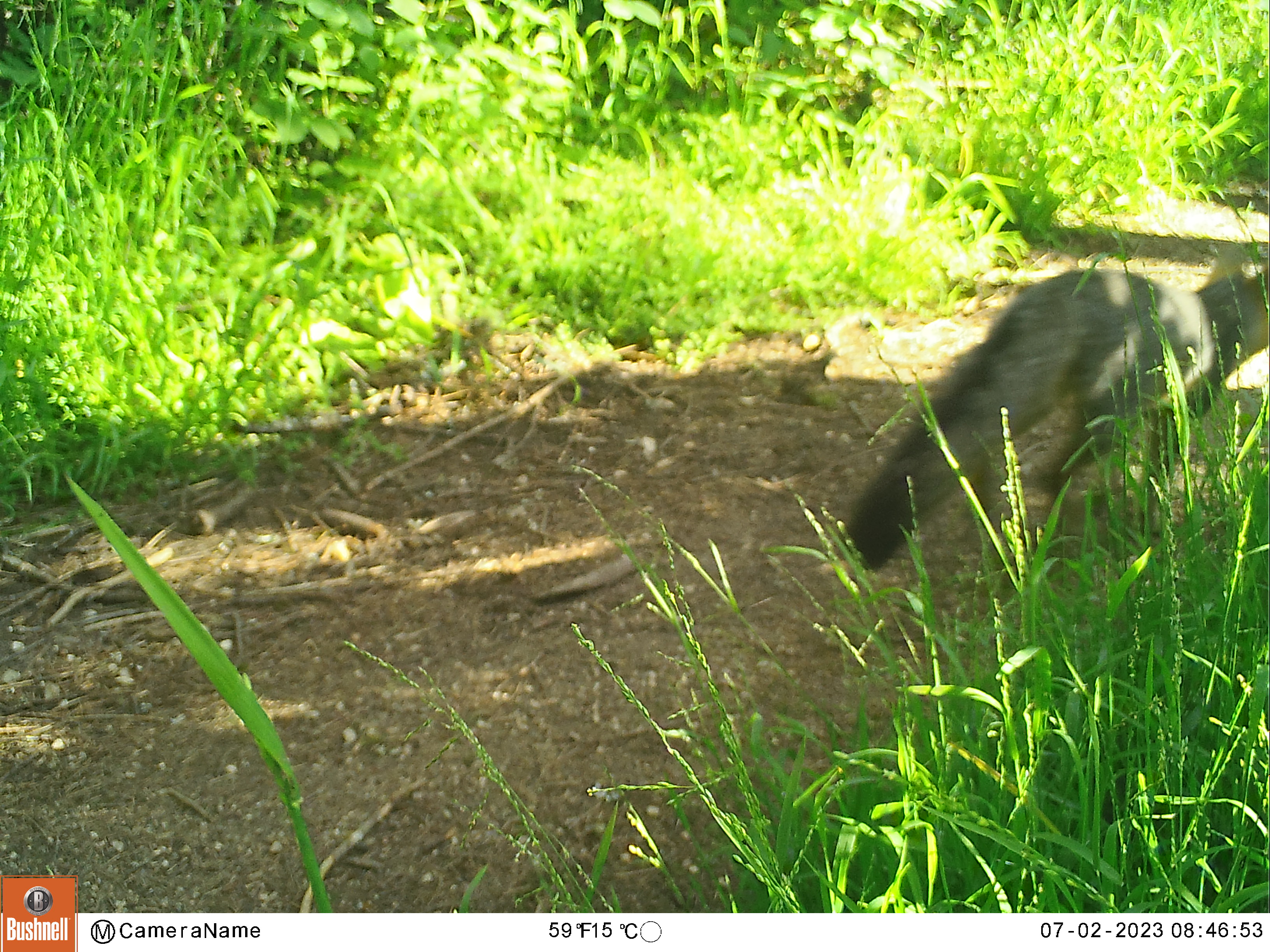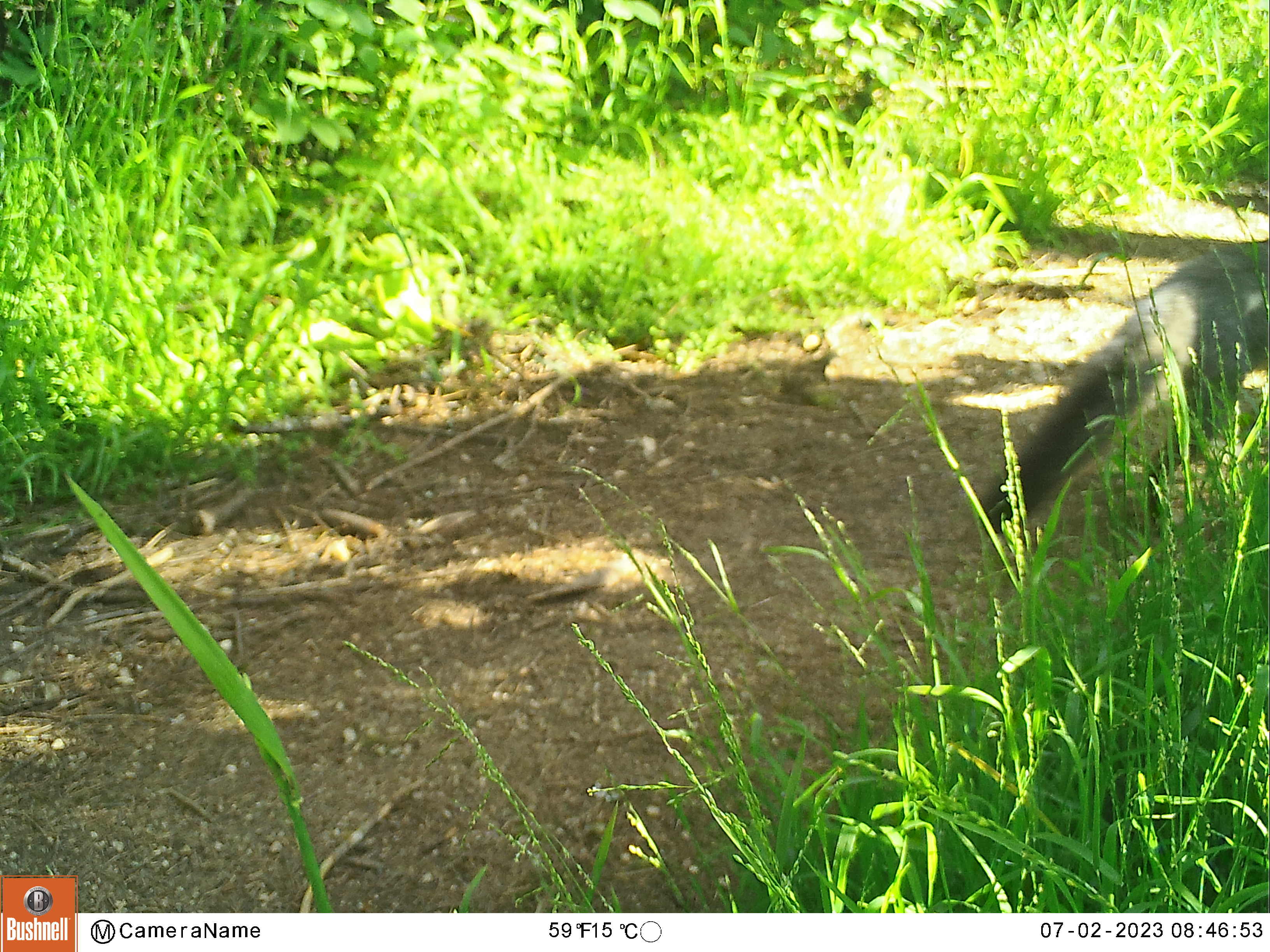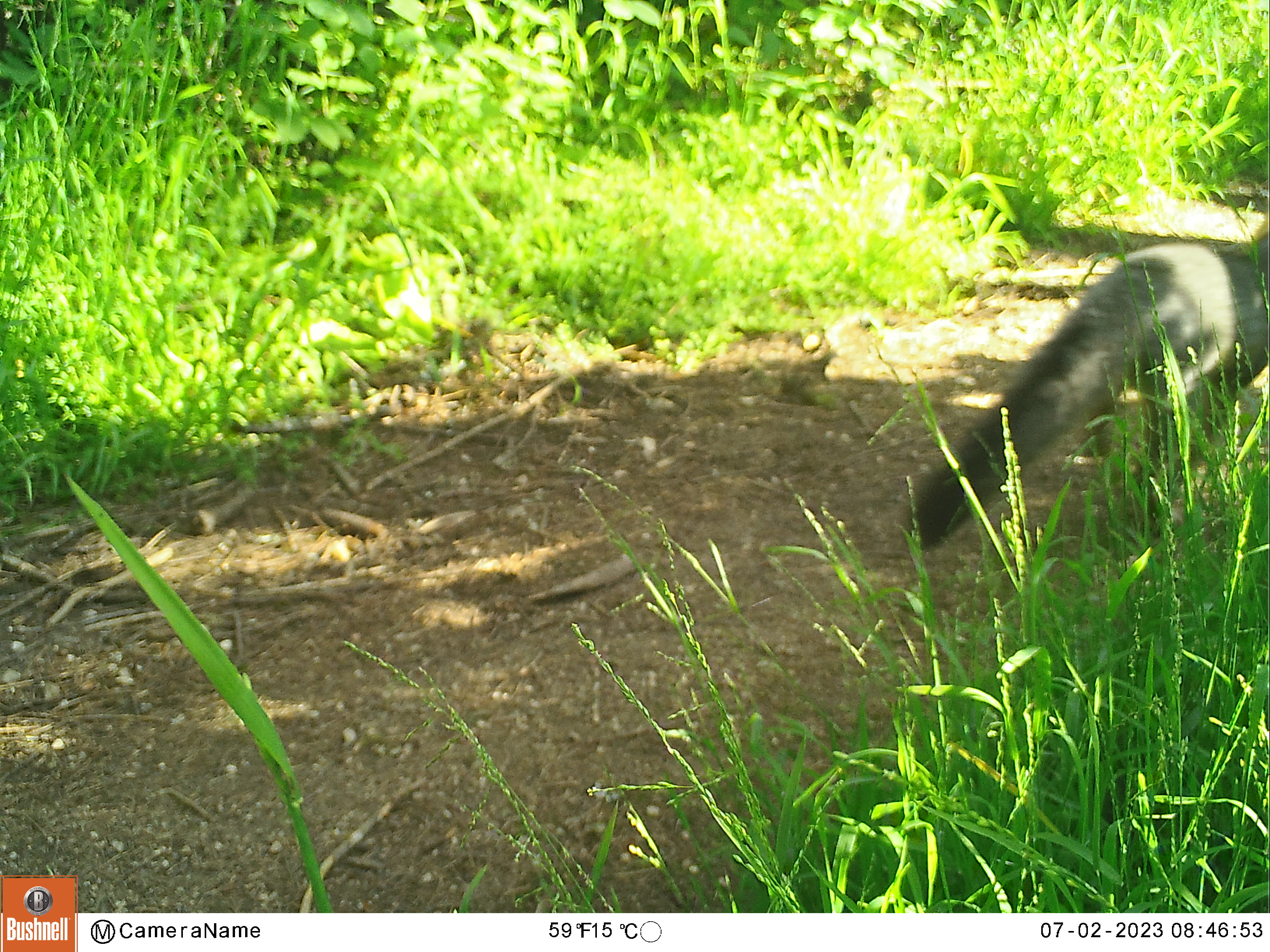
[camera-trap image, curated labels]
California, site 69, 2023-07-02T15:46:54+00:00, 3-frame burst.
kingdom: Animalia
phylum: Chordata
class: Mammalia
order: Carnivora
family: Canidae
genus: Urocyon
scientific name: Urocyon cinereoargenteus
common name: gray fox